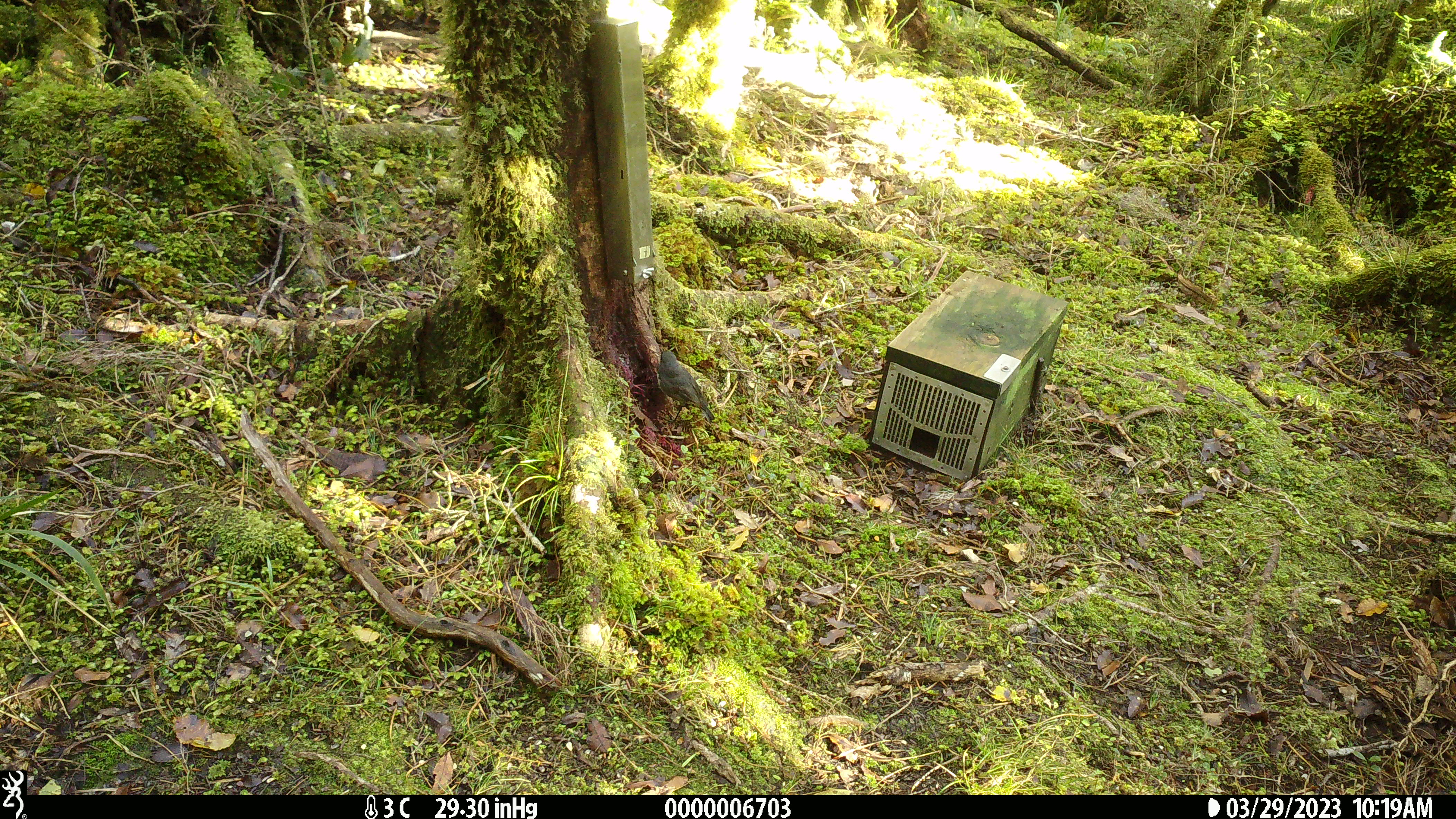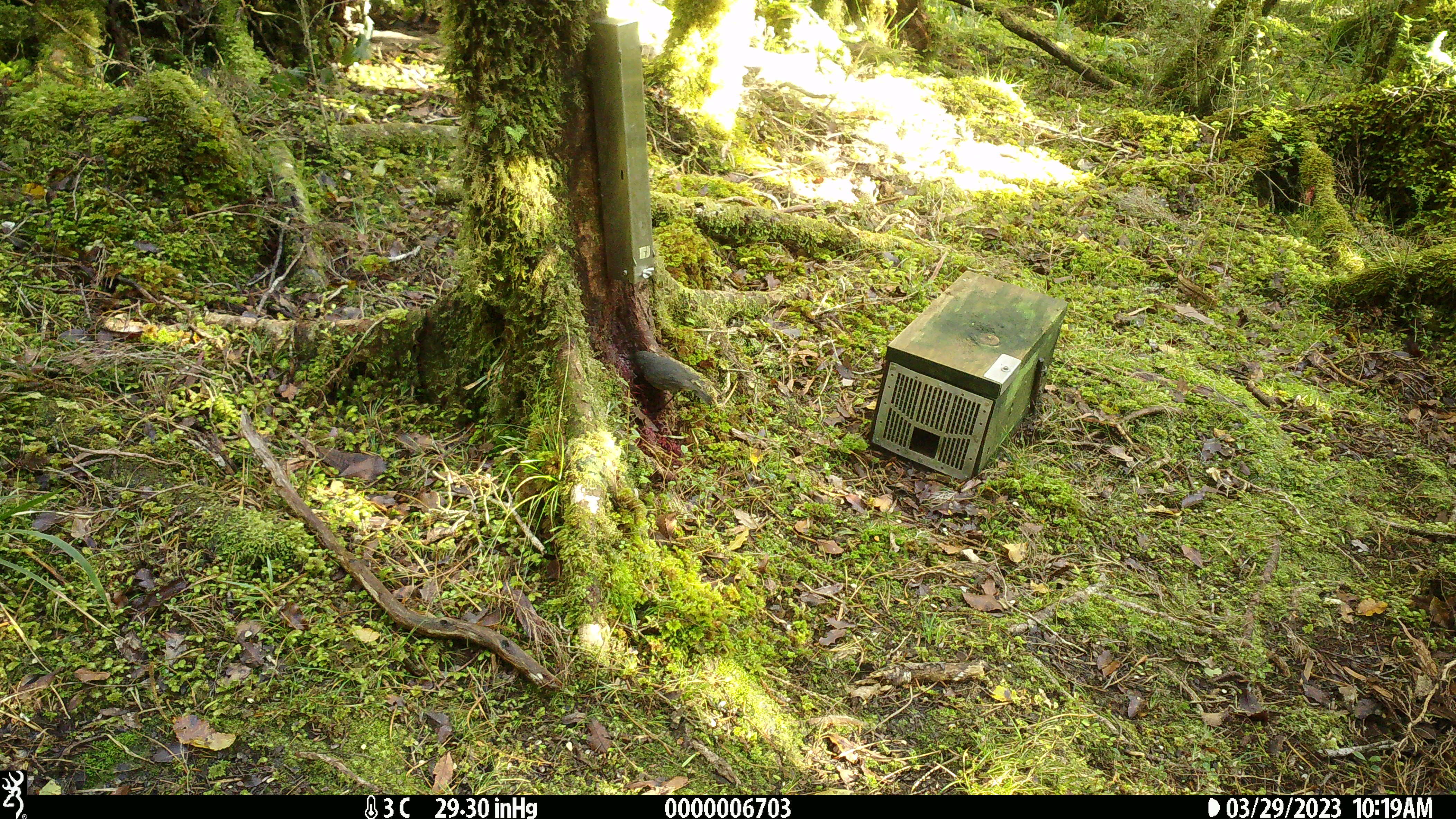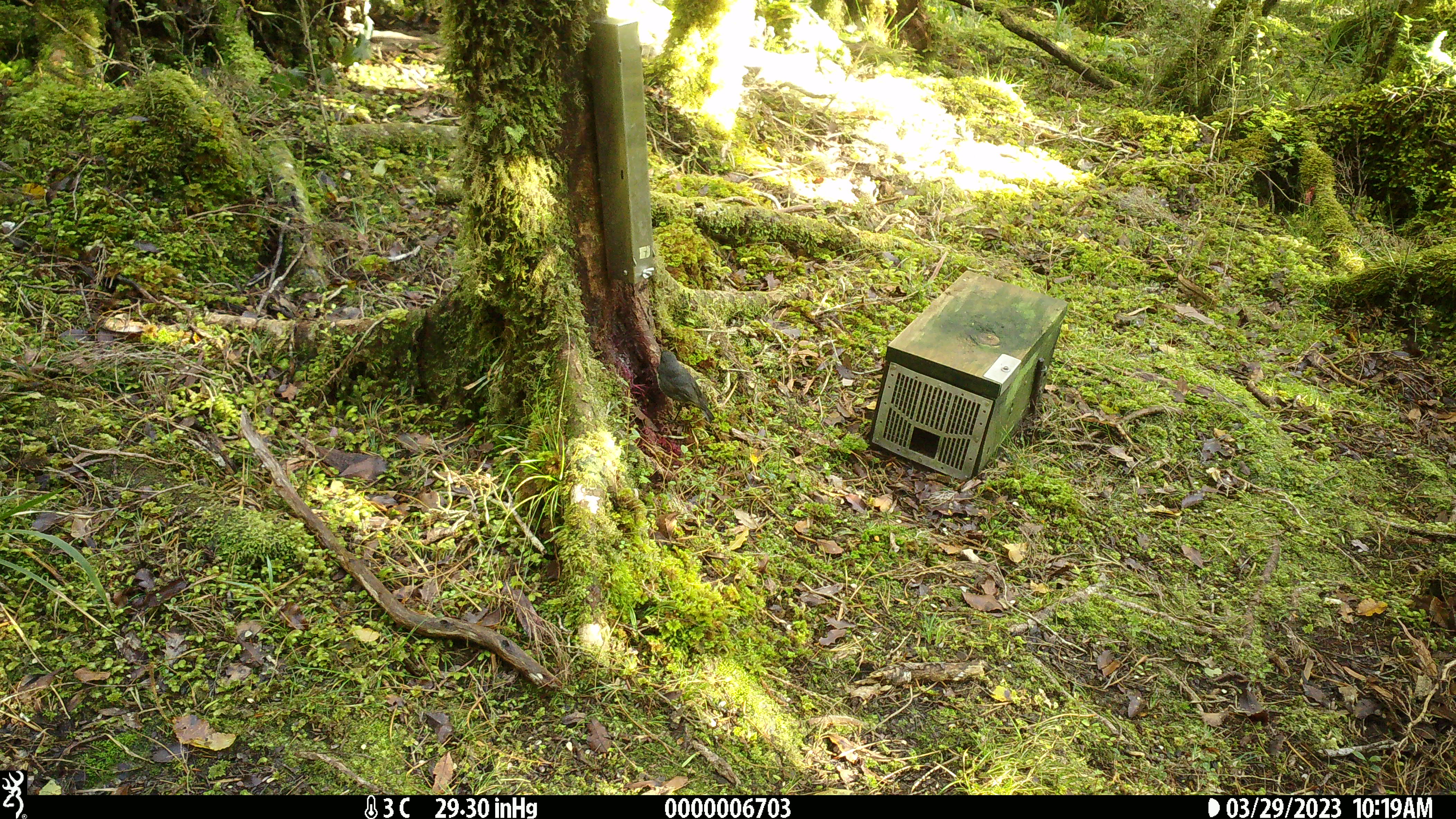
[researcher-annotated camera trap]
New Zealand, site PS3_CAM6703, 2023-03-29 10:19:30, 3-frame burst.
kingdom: Animalia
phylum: Chordata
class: Aves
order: Passeriformes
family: Petroicidae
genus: Petroica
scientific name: Petroica australis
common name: new zealand robin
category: robin